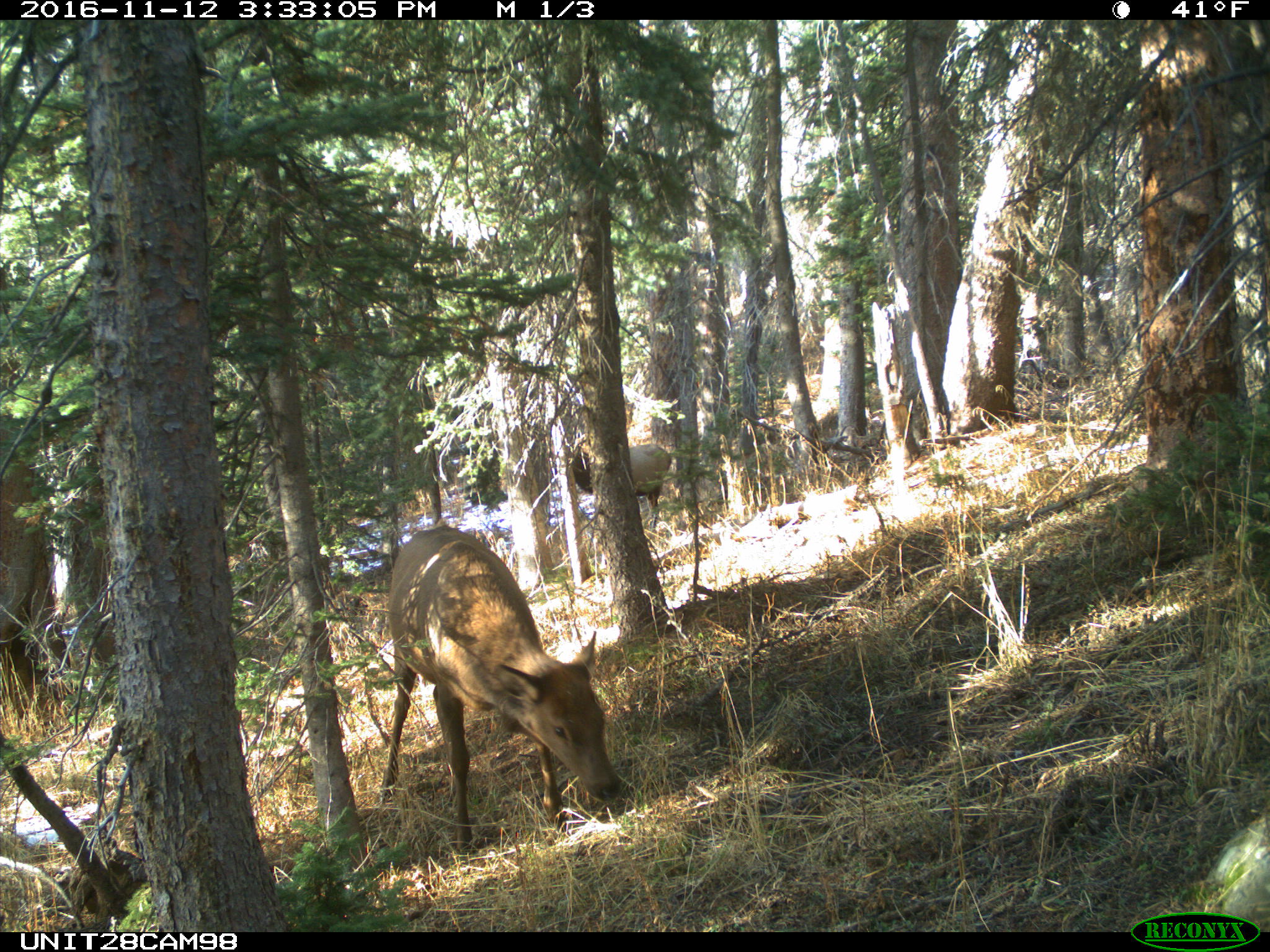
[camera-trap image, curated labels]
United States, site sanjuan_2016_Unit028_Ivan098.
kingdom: Animalia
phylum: Chordata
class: Mammalia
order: Artiodactyla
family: Cervidae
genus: Cervus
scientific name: Cervus elaphus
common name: red deer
Cervus elaphus (red deer).